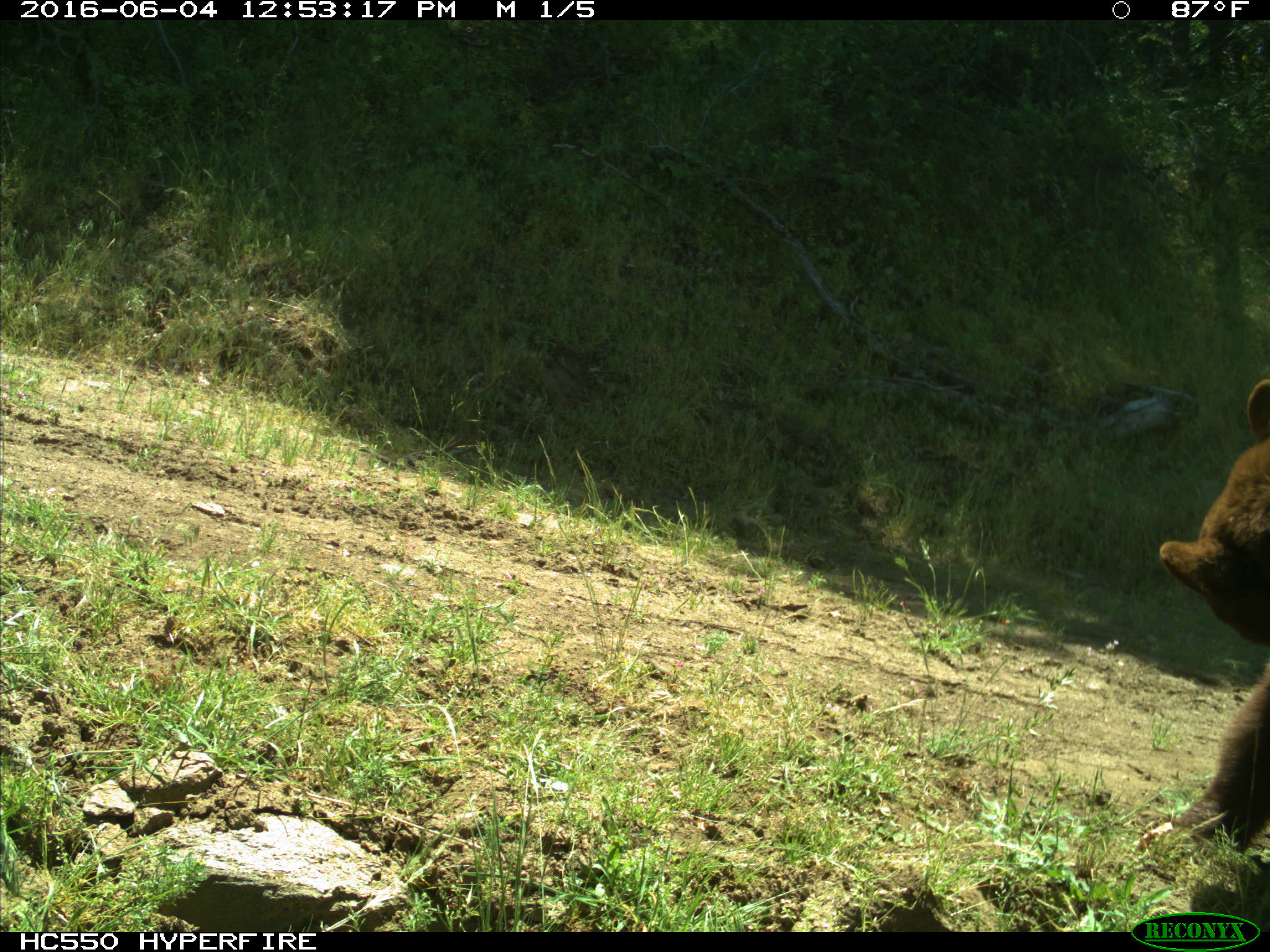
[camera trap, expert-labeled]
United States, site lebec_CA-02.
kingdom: Animalia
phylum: Chordata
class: Mammalia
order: Carnivora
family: Ursidae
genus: Ursus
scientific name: Ursus americanus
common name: american black bear